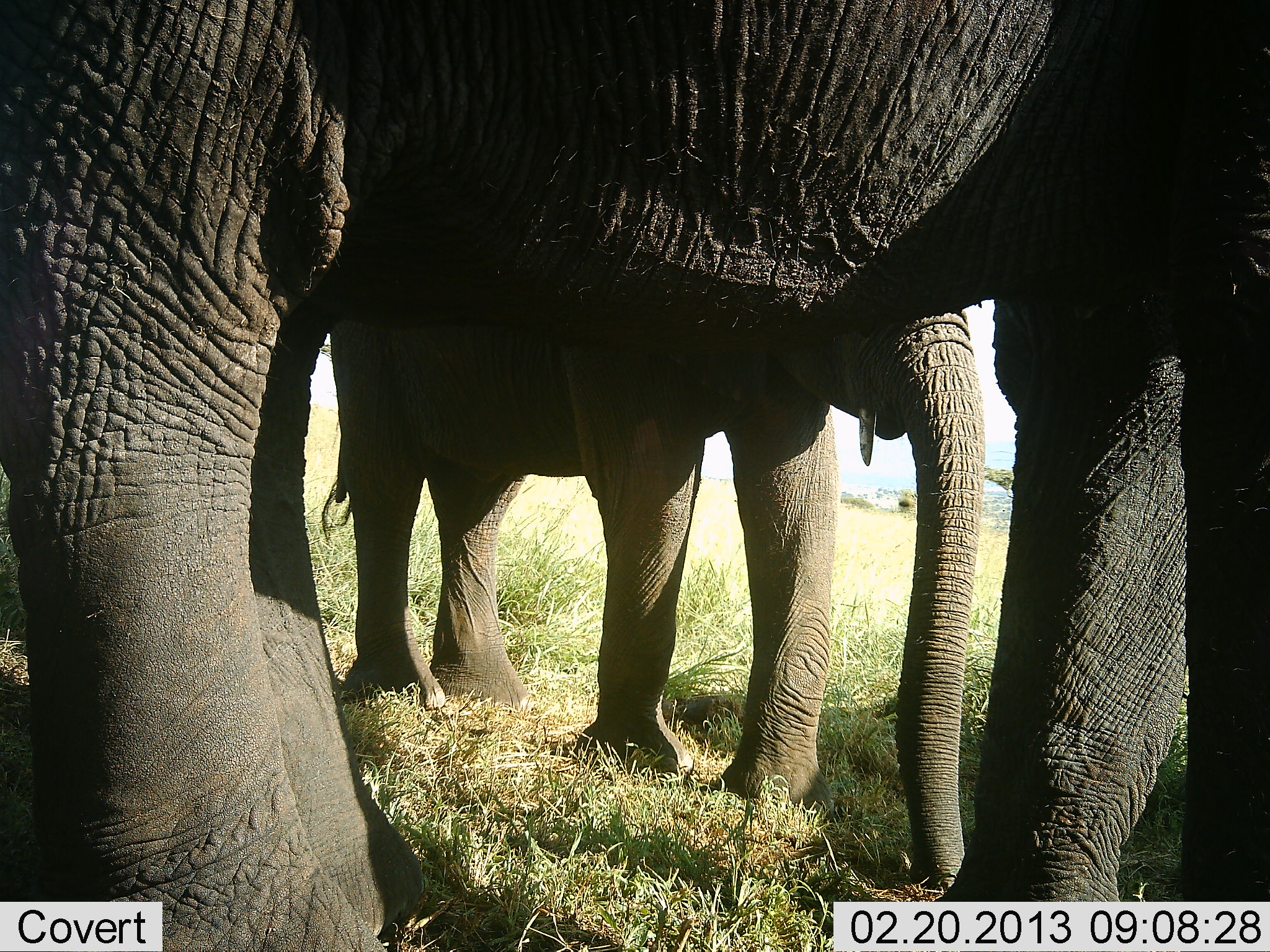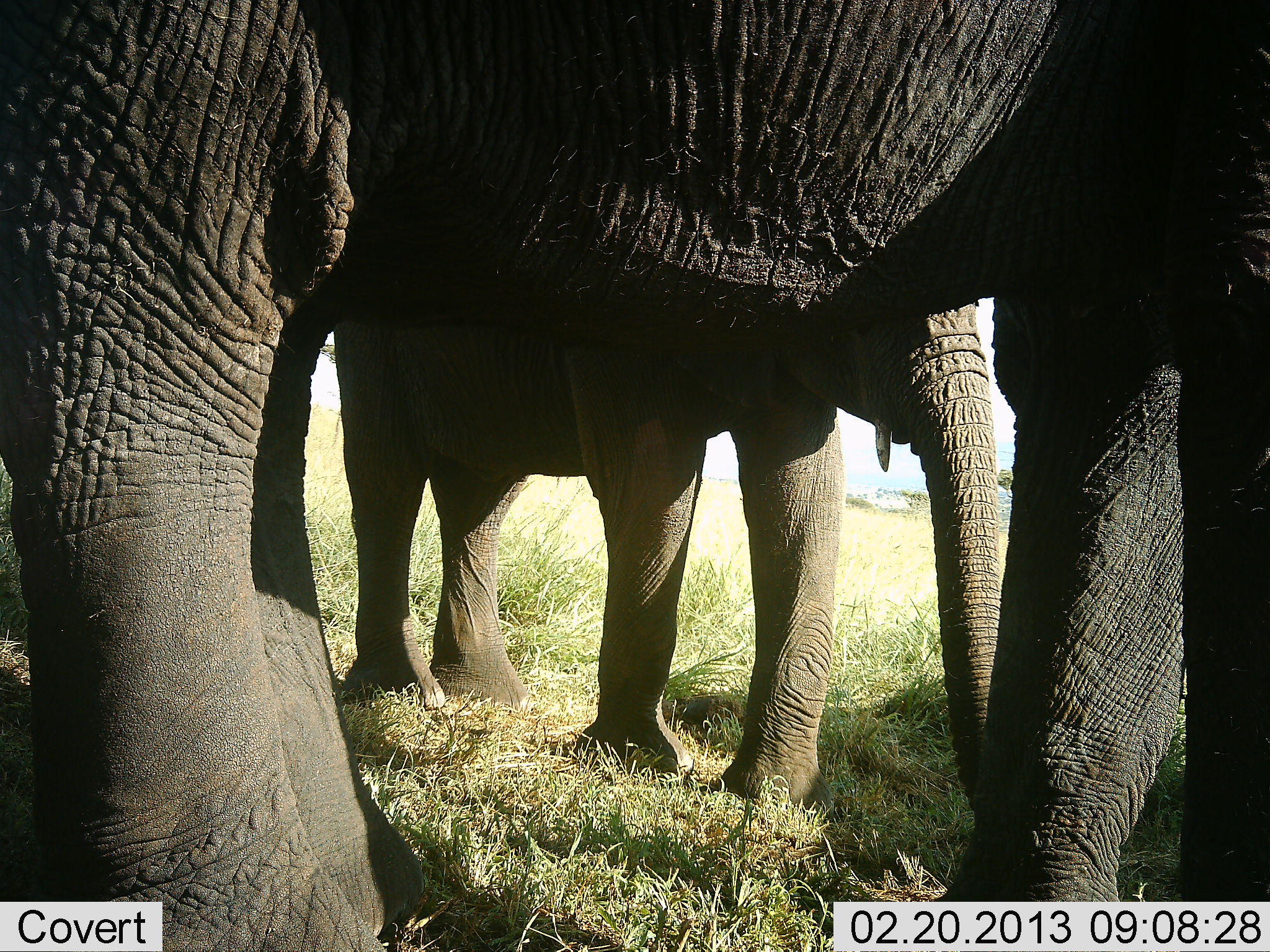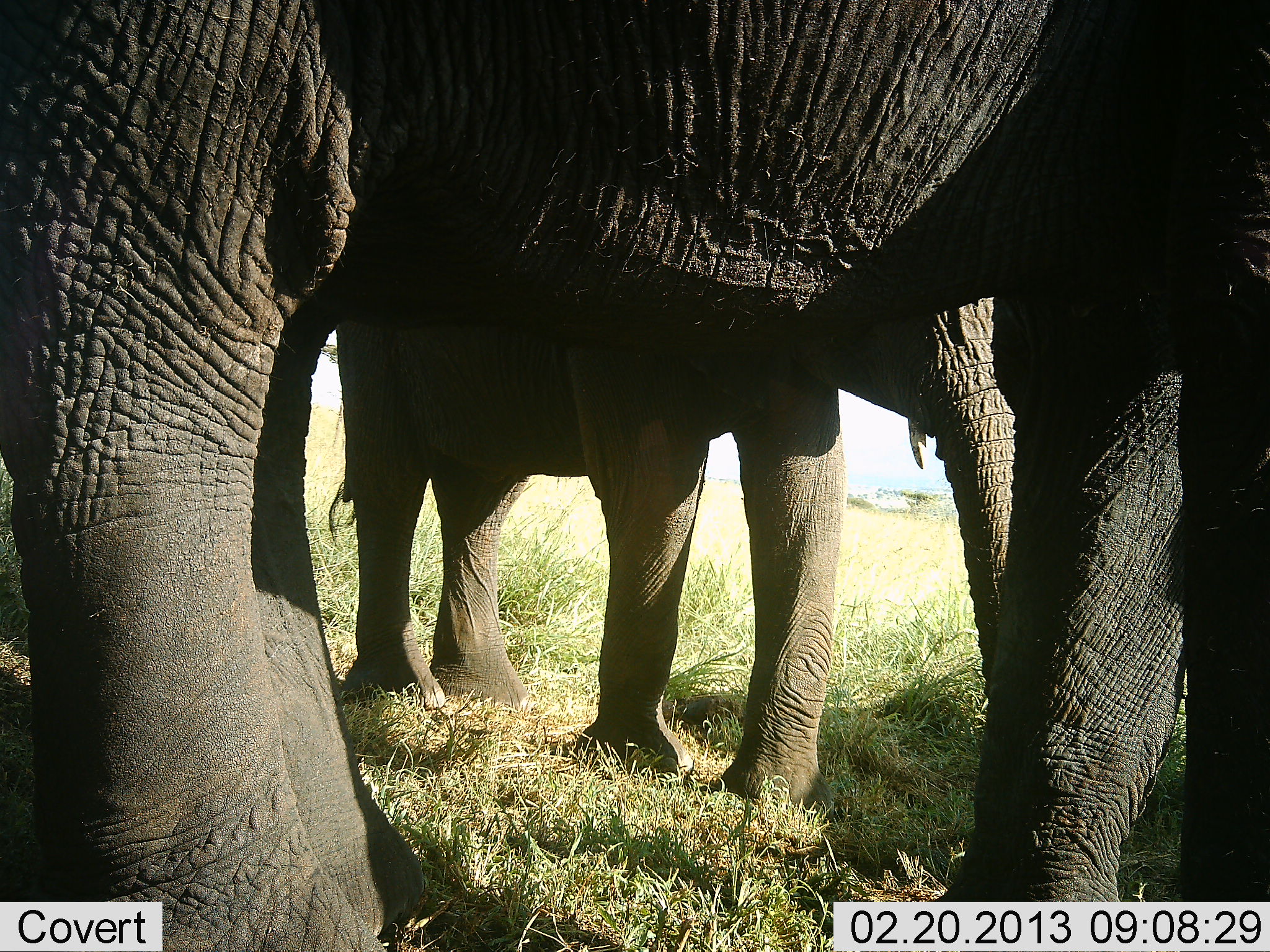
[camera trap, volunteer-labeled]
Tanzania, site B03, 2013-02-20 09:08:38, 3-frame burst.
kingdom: Animalia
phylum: Chordata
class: Mammalia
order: Proboscidea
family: Elephantidae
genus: Loxodonta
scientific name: Loxodonta africana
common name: african bush elephant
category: elephant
Elephant (african bush elephant) (Loxodonta africana), count 2. Behavior (volunteer vote fractions): standing 95%, resting 10%, moving 5%, interacting 5%. Young present (vote fraction): 40%. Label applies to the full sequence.